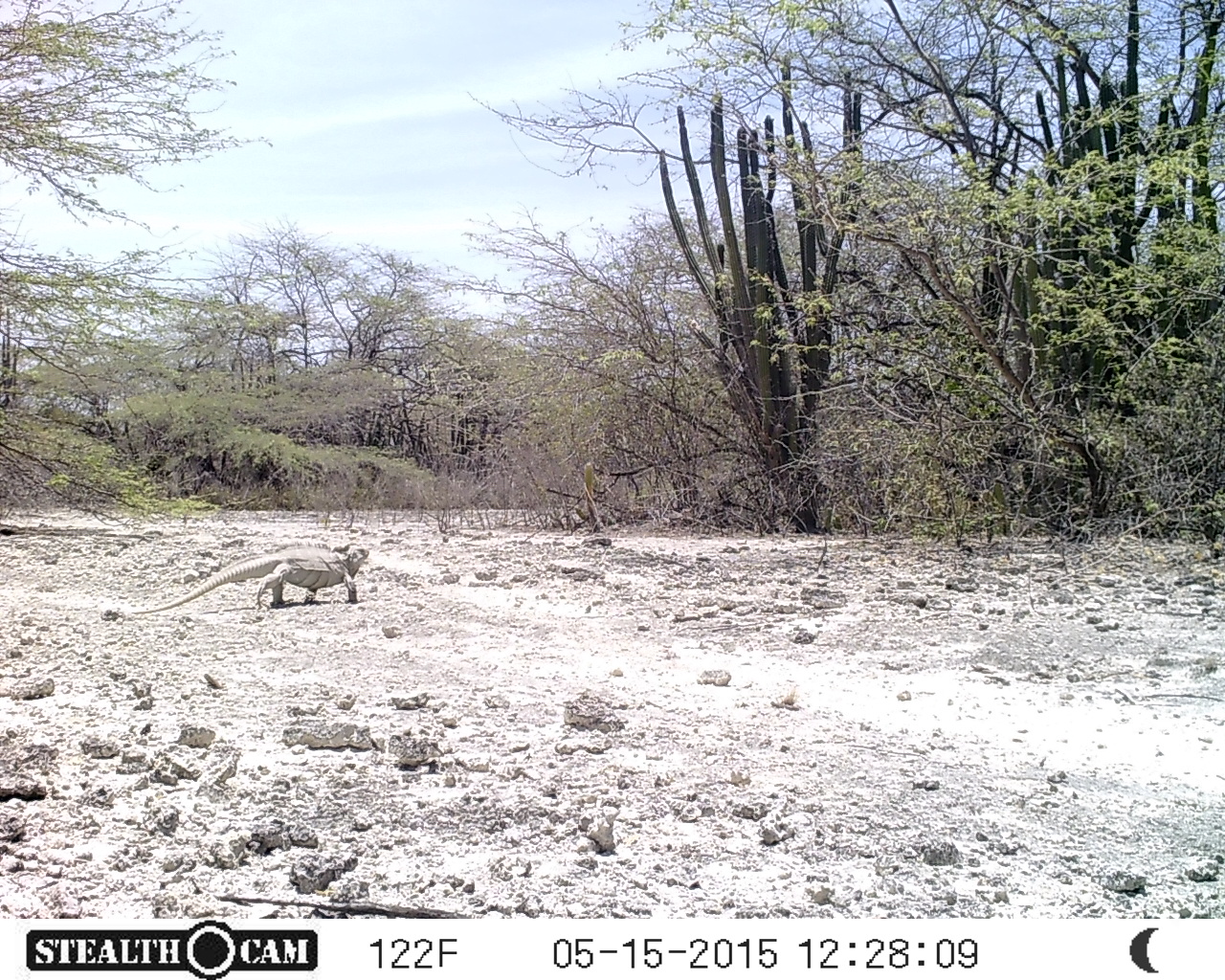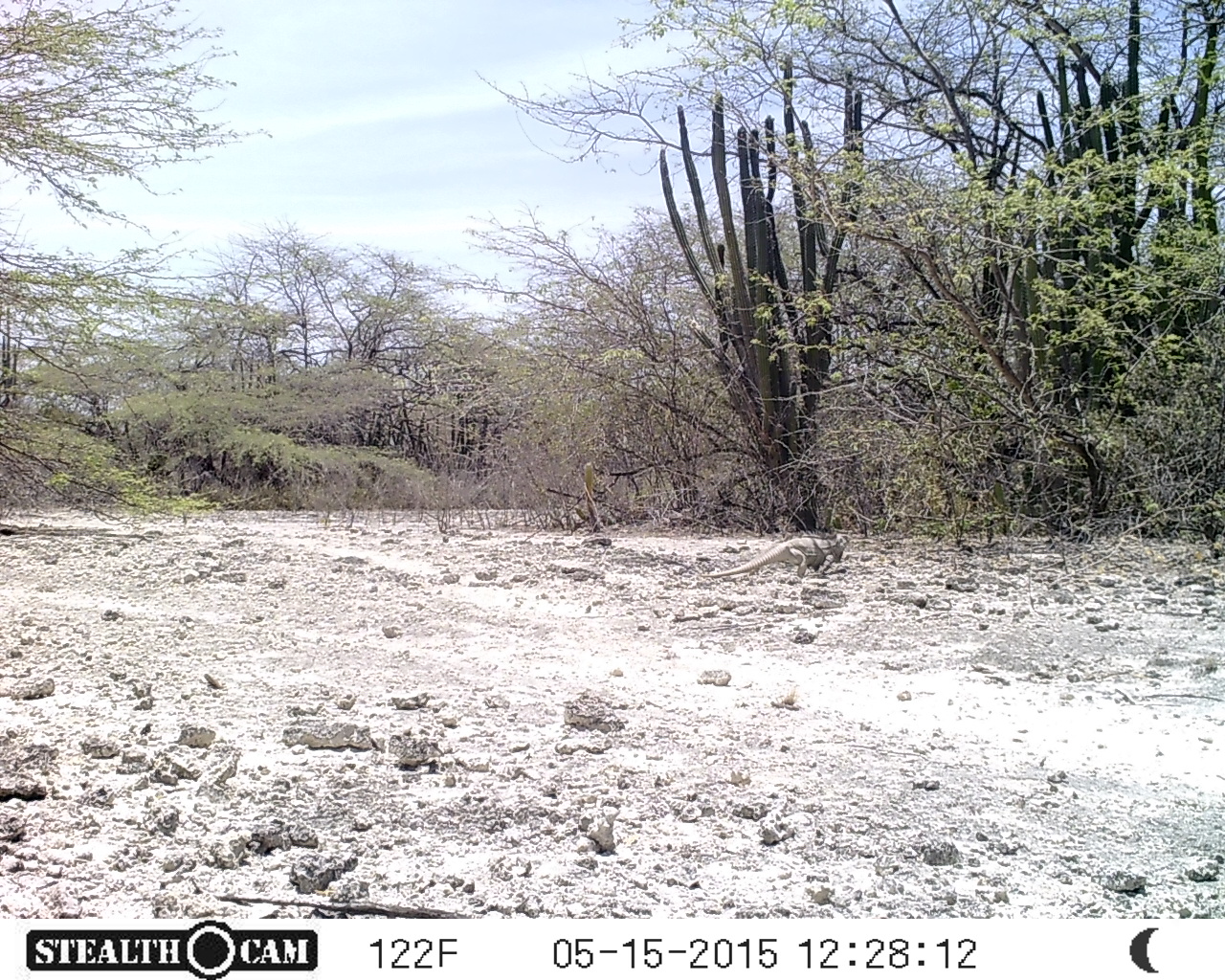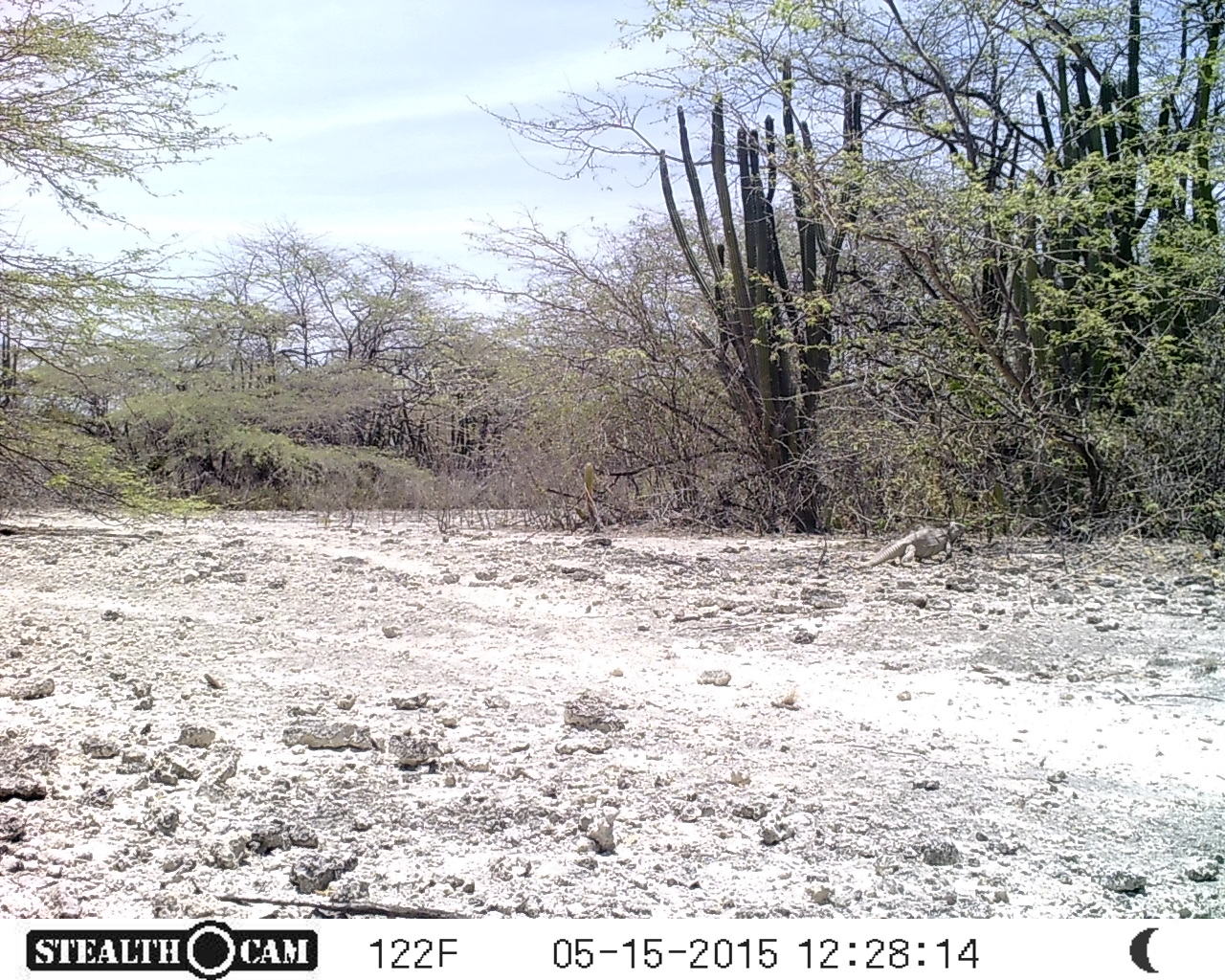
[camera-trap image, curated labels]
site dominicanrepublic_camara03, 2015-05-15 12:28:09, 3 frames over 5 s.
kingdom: Animalia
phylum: Chordata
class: Reptilia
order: Squamata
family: Iguanidae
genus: Iguana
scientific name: Iguana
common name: typical iguanas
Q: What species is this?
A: Iguana (typical iguanas).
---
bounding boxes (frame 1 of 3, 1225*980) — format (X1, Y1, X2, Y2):
iguana: (123, 547, 366, 617)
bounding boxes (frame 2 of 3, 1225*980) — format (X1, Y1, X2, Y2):
iguana: (702, 531, 859, 582)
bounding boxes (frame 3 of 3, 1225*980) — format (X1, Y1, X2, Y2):
iguana: (846, 519, 967, 573)